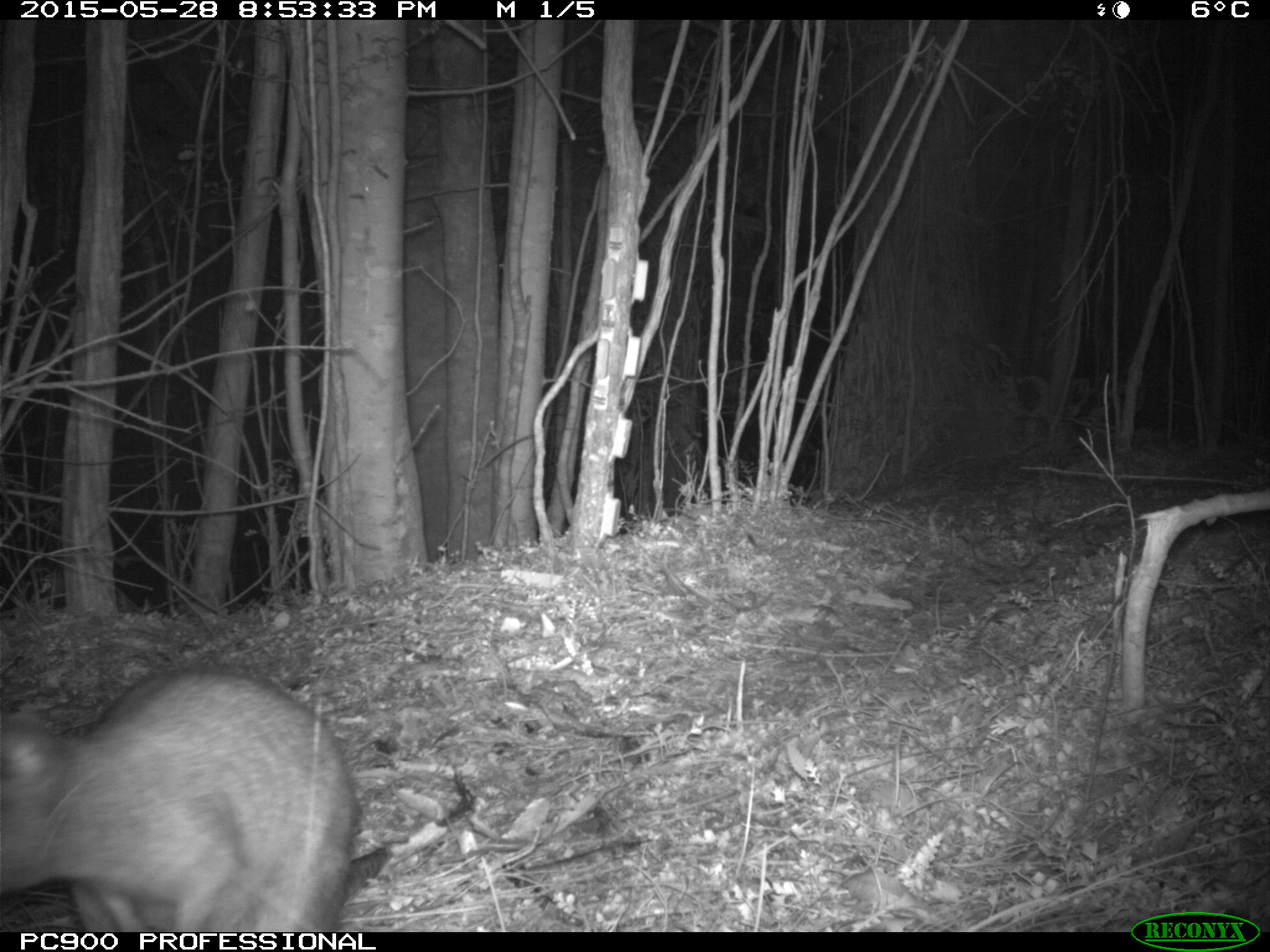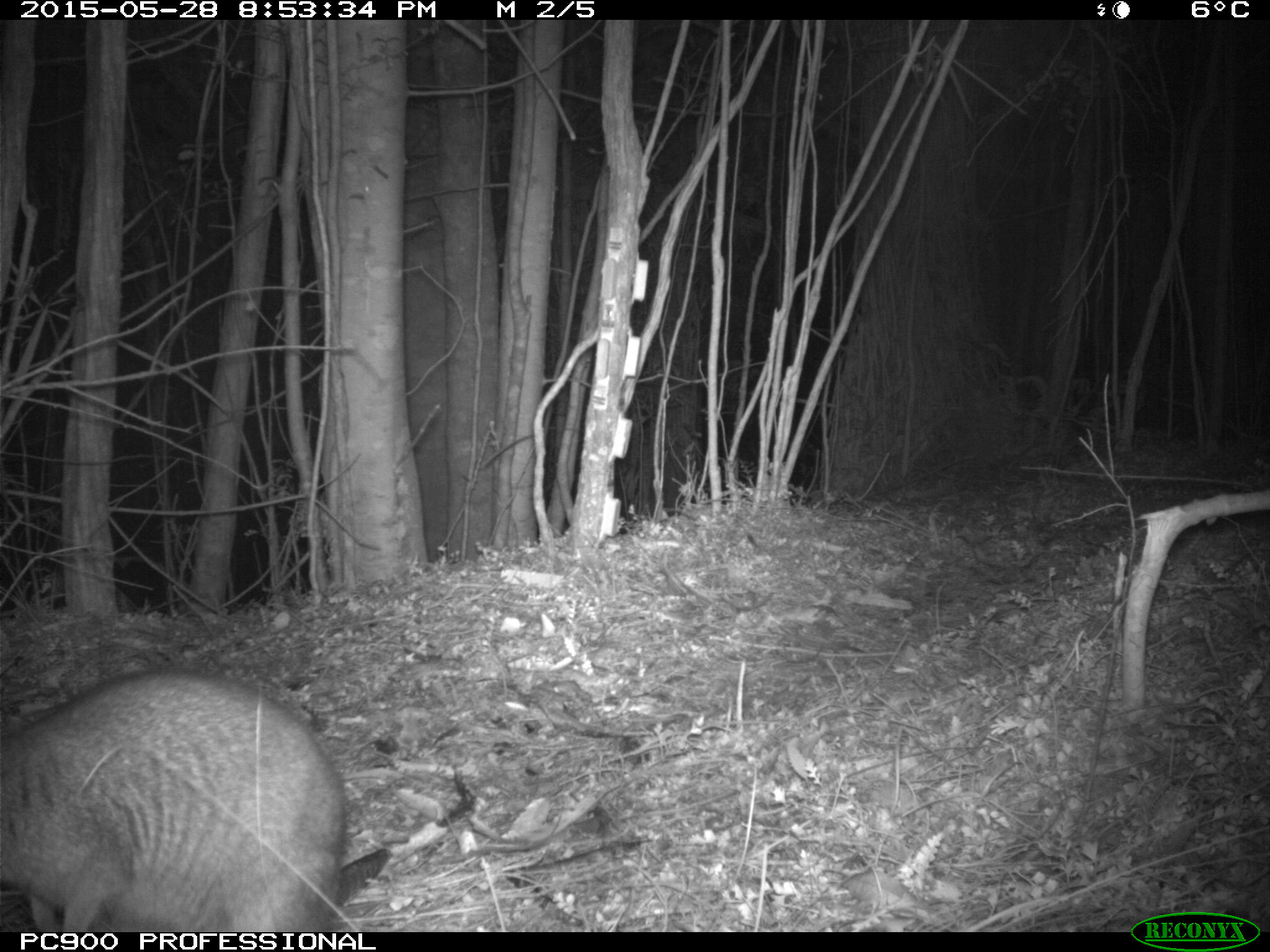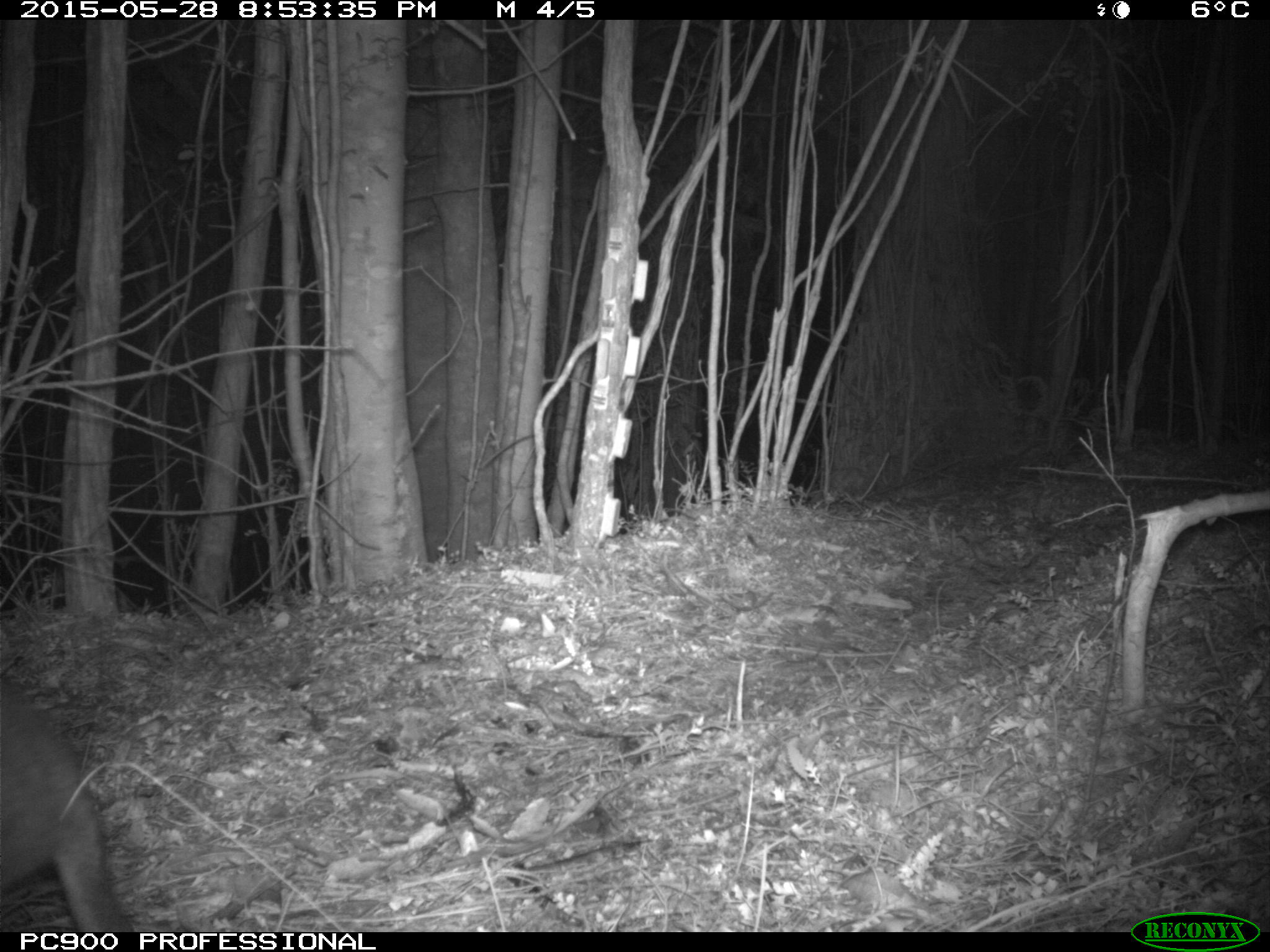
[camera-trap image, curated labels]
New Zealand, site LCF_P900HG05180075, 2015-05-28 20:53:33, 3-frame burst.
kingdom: Animalia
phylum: Chordata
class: Mammalia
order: Diprotodontia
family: Macropodidae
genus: Notamacropus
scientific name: Notamacropus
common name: wallaby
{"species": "wallaby (Notamacropus)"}